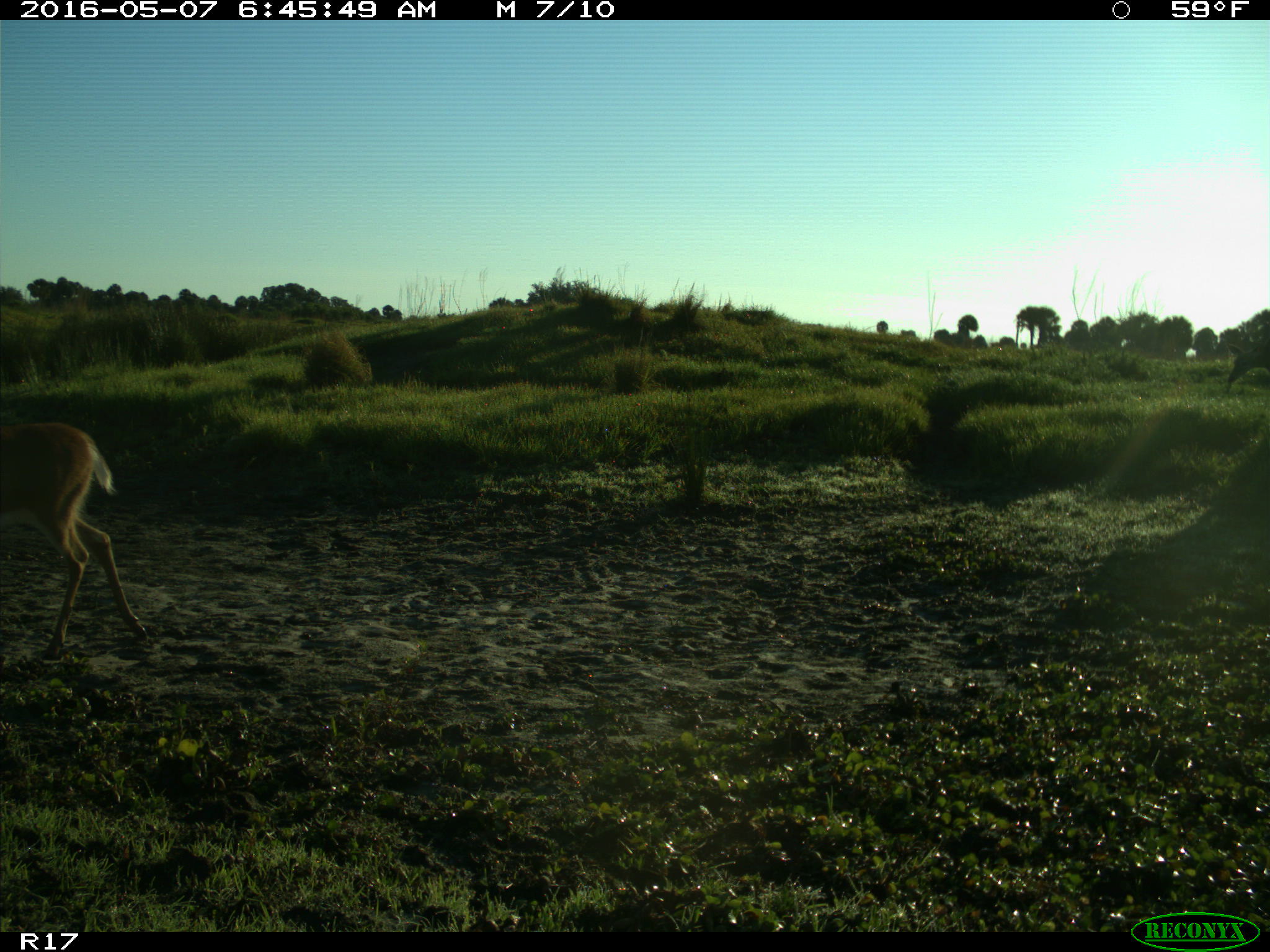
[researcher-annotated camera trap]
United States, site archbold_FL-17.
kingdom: Animalia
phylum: Chordata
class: Mammalia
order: Artiodactyla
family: Cervidae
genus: Odocoileus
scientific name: Odocoileus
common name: deer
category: unidentified deer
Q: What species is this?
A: Unidentified deer (deer) (Odocoileus).